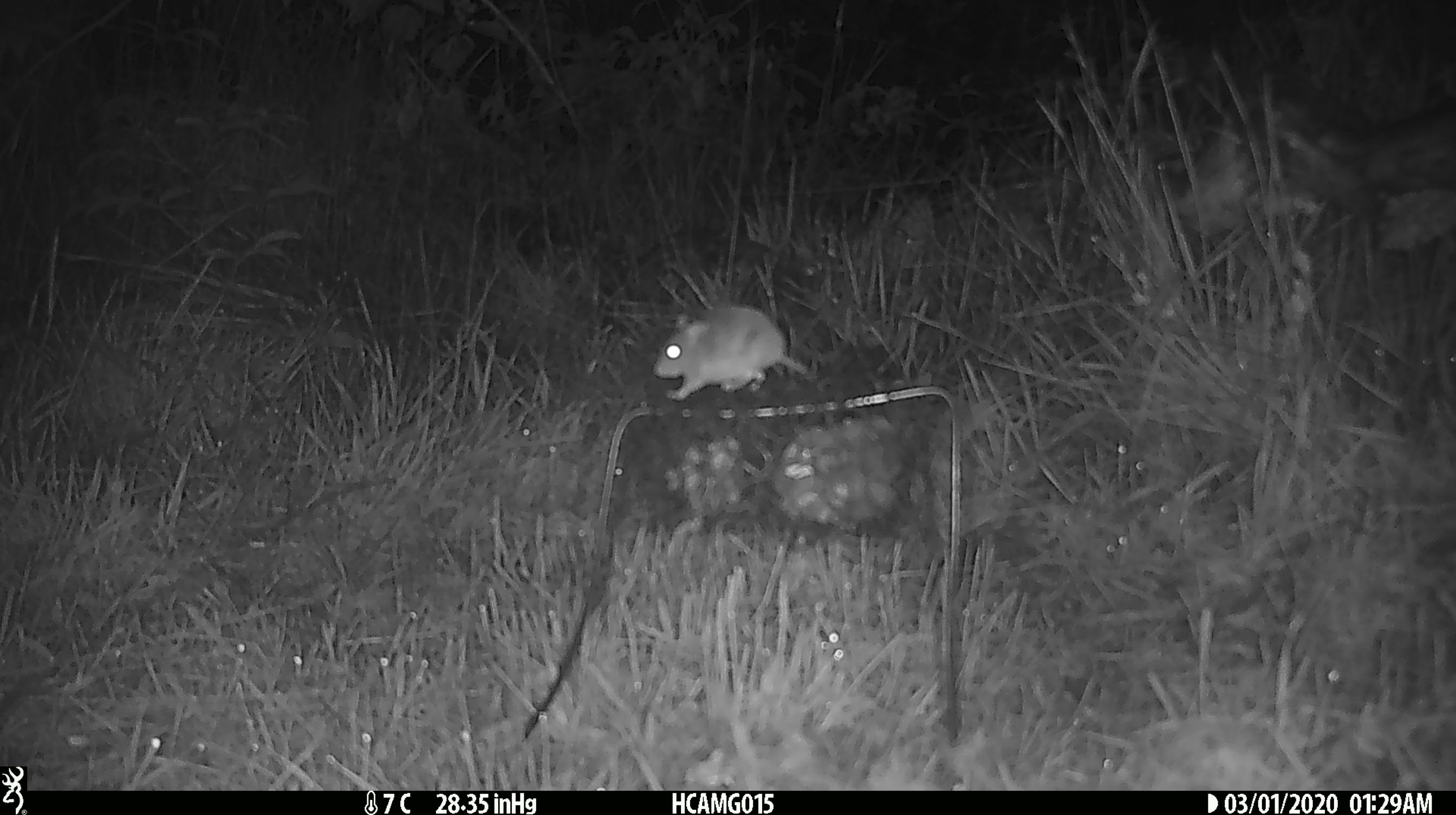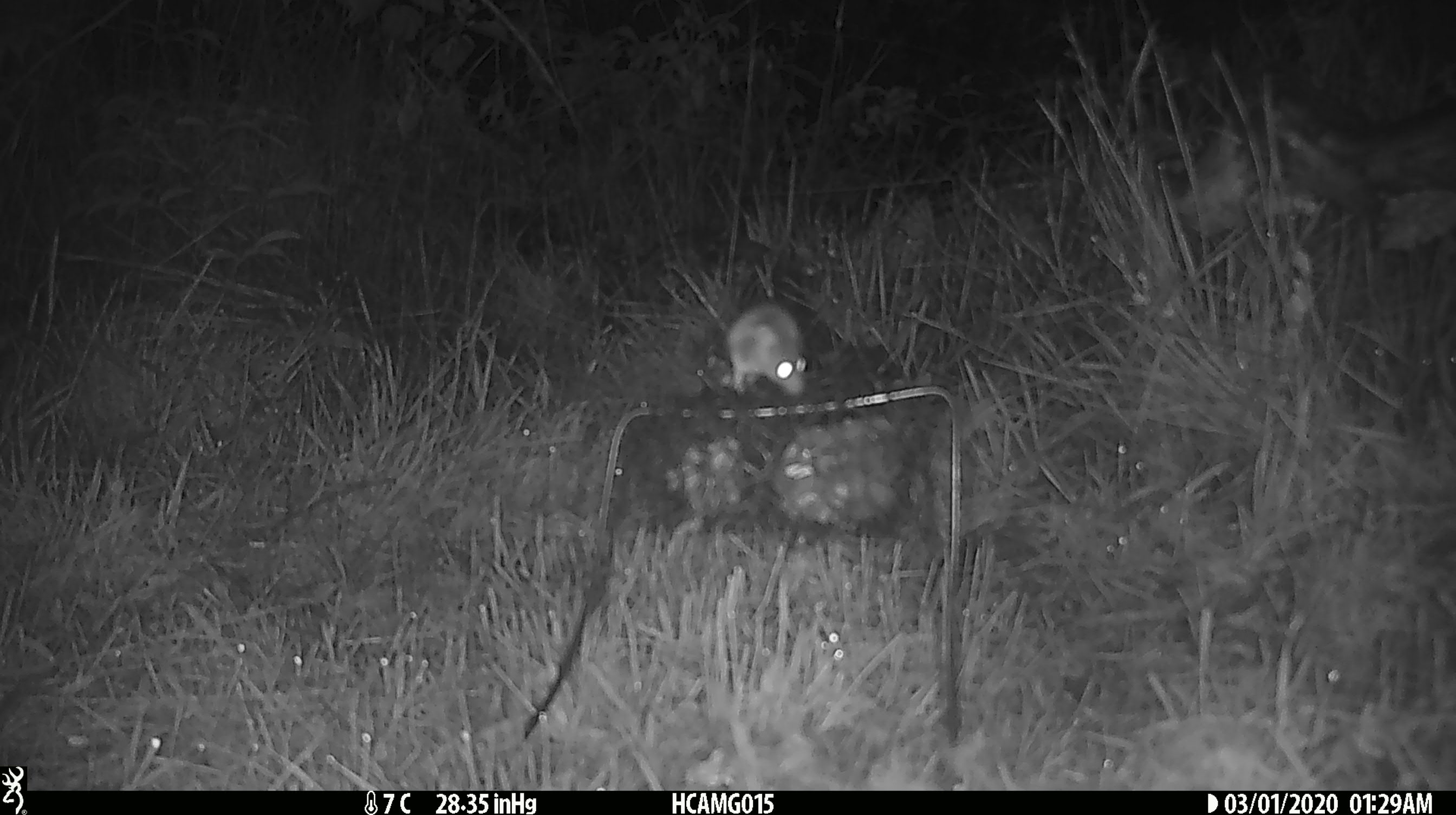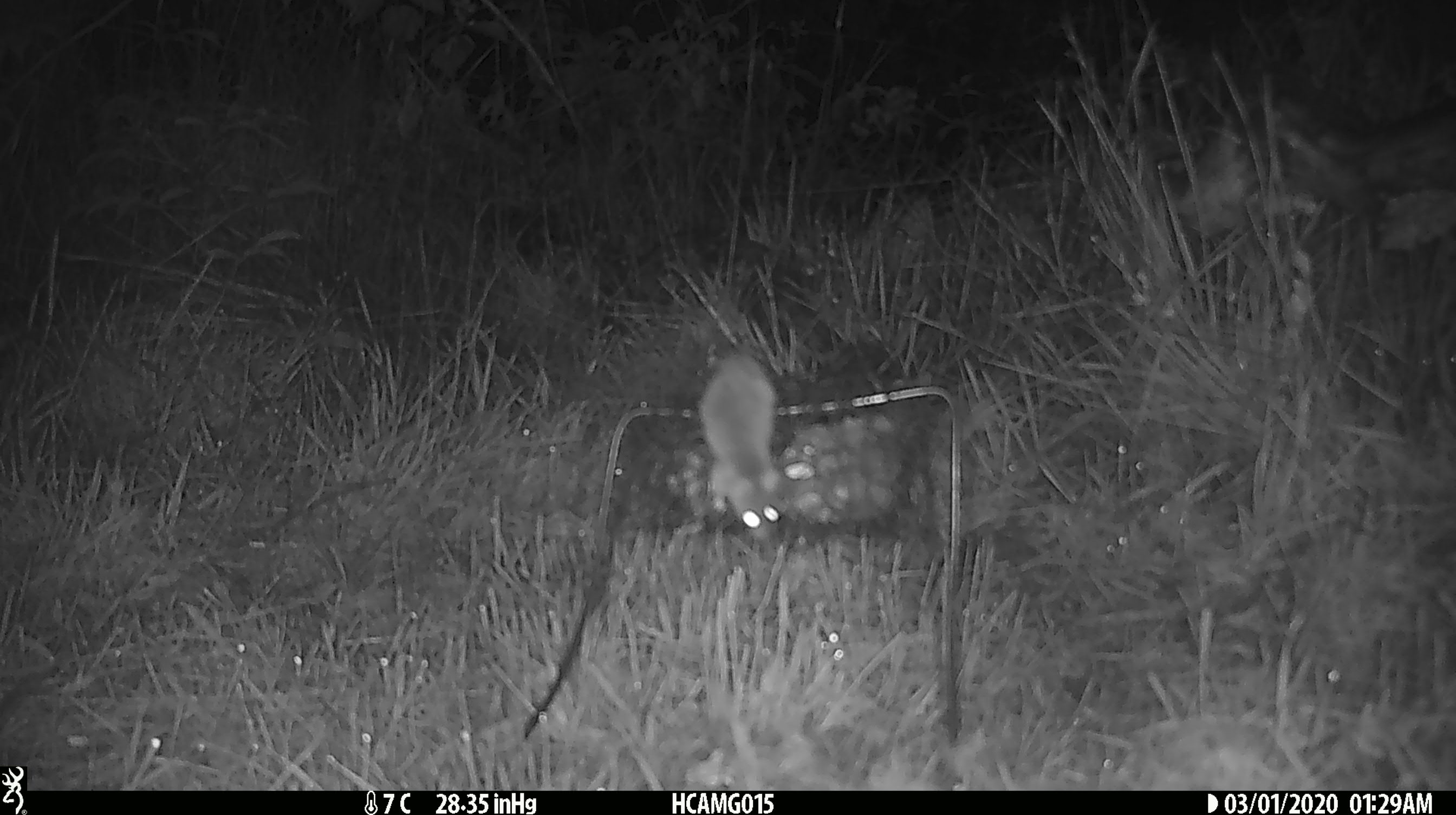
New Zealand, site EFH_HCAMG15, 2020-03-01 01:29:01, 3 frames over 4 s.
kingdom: Animalia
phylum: Chordata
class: Mammalia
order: Rodentia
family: Muridae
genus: Mus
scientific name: Mus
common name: mouse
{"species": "mouse (Mus)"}